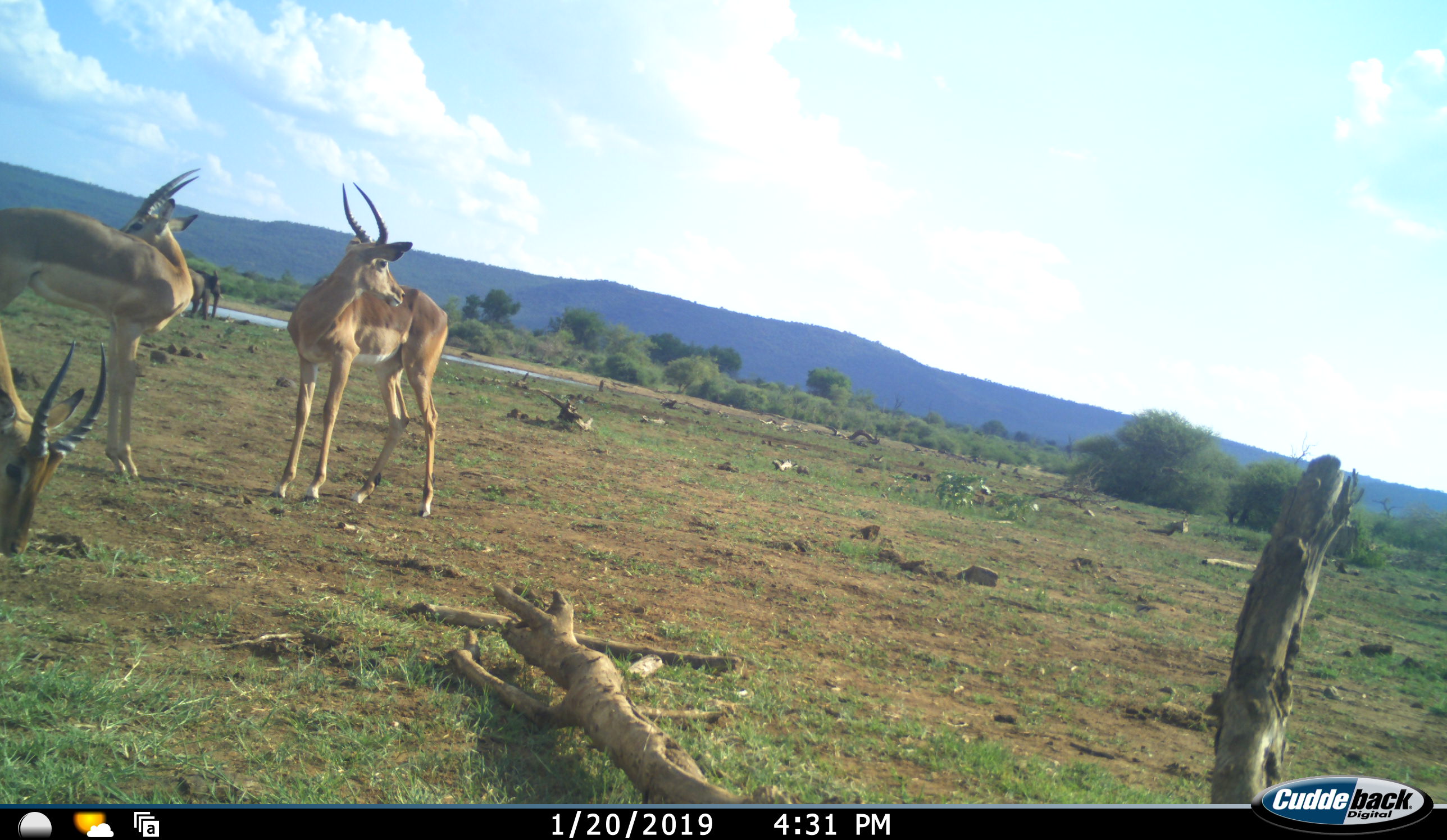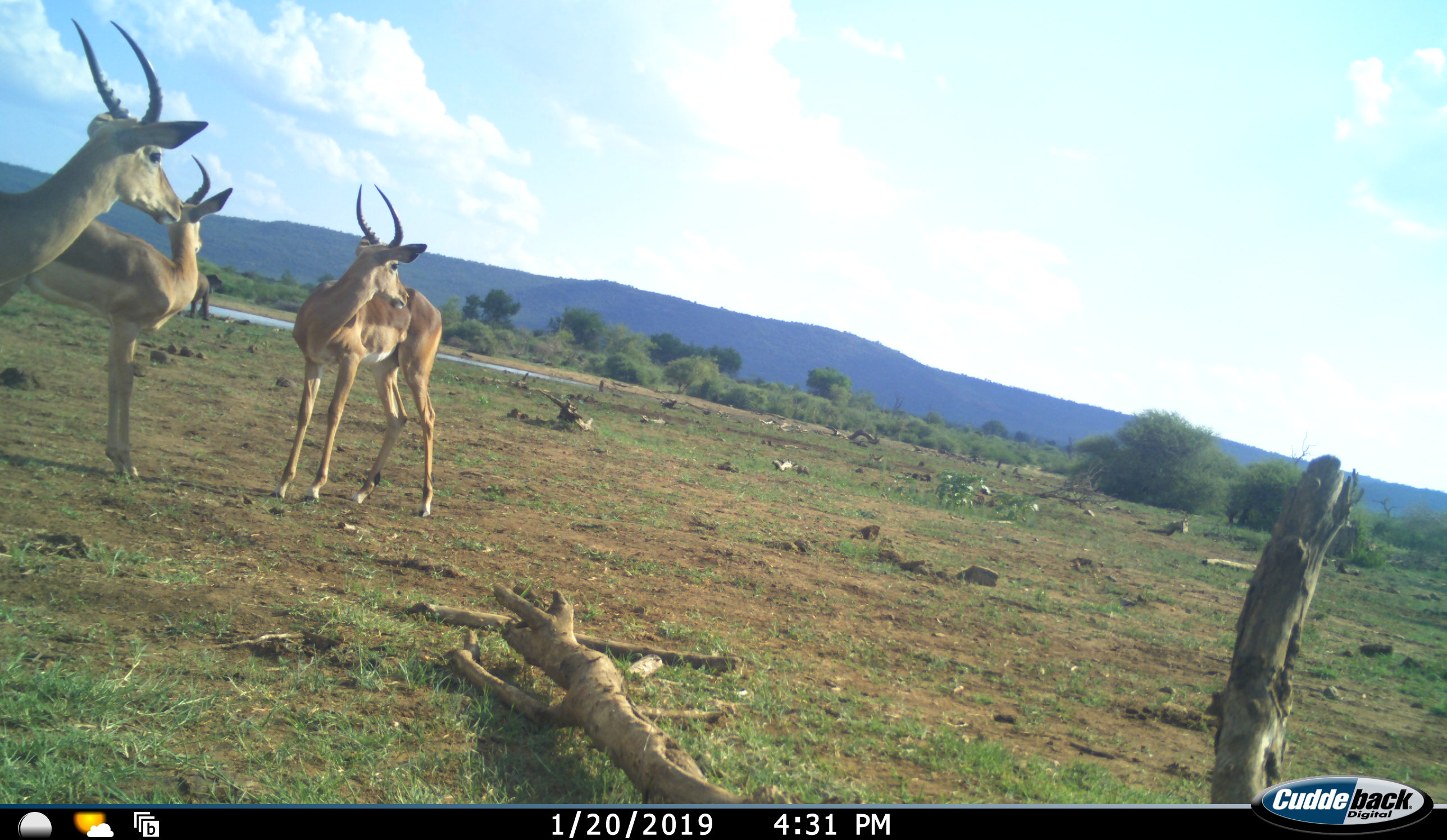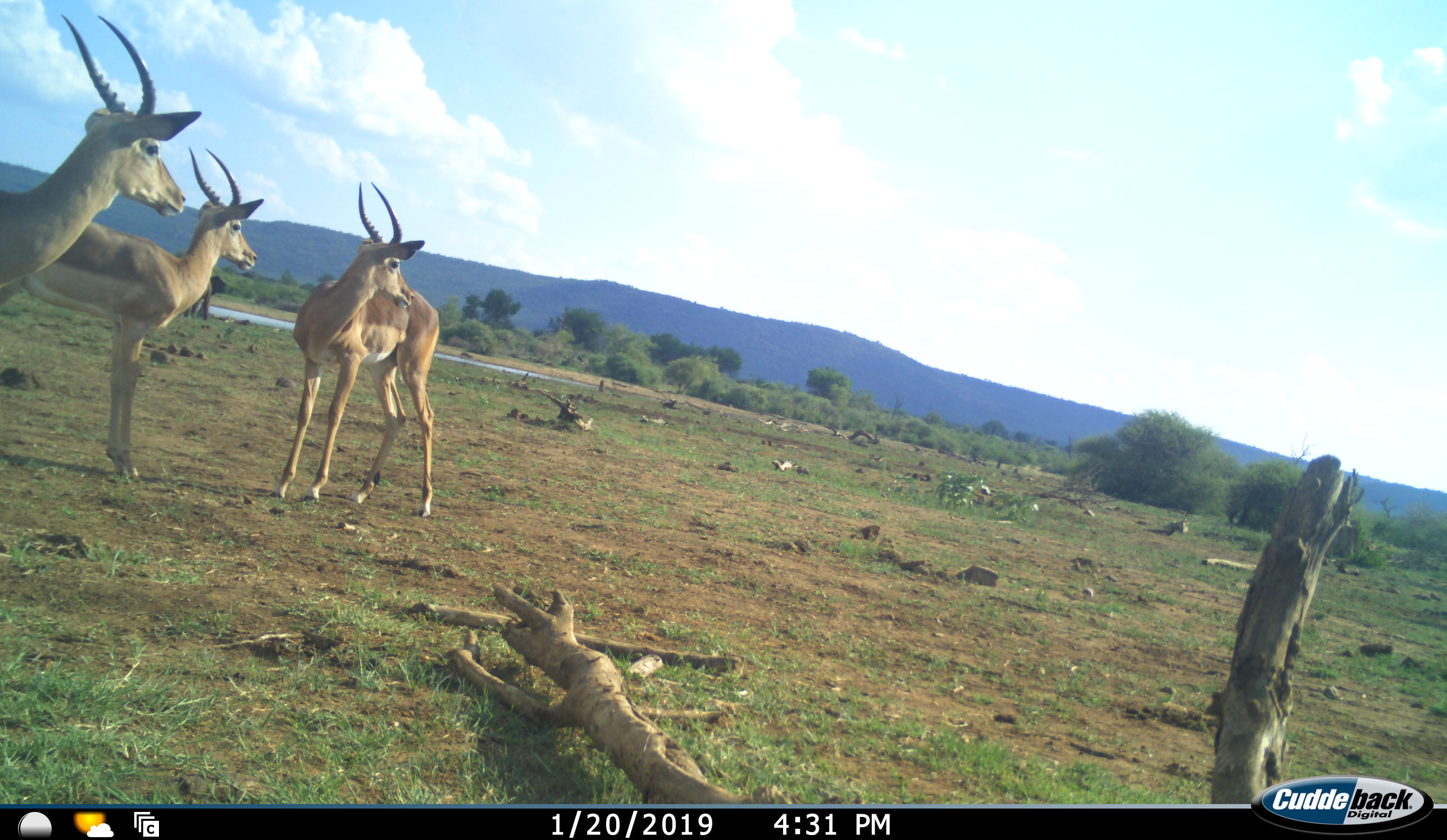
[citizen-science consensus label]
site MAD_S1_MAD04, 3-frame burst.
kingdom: Animalia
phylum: Chordata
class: Mammalia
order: Proboscidea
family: Elephantidae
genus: Loxodonta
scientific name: Loxodonta africana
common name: african bush elephant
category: elephant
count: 1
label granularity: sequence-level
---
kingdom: Animalia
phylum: Chordata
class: Mammalia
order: Artiodactyla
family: Bovidae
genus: Aepyceros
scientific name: Aepyceros melampus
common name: impala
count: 3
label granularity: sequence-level